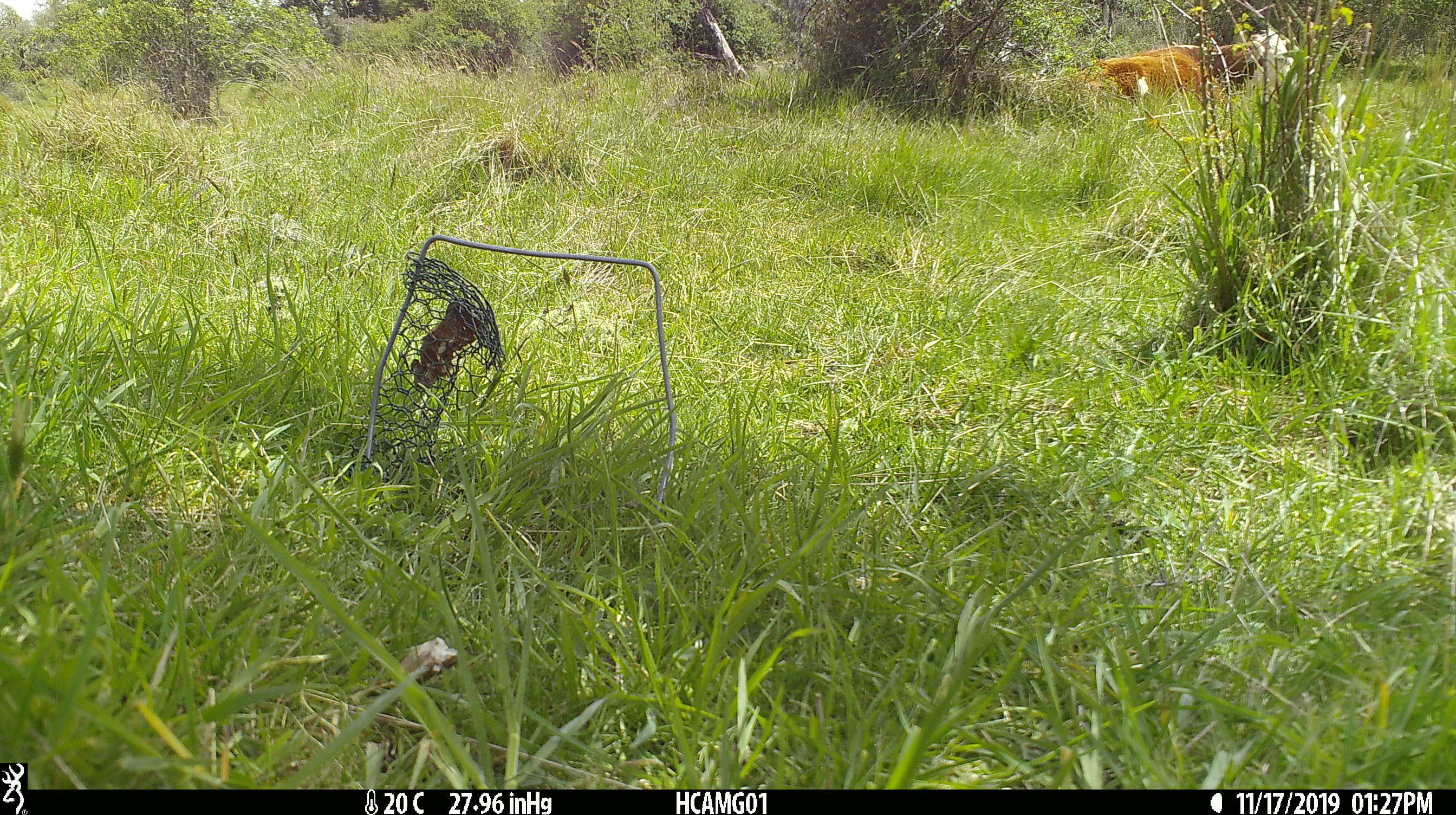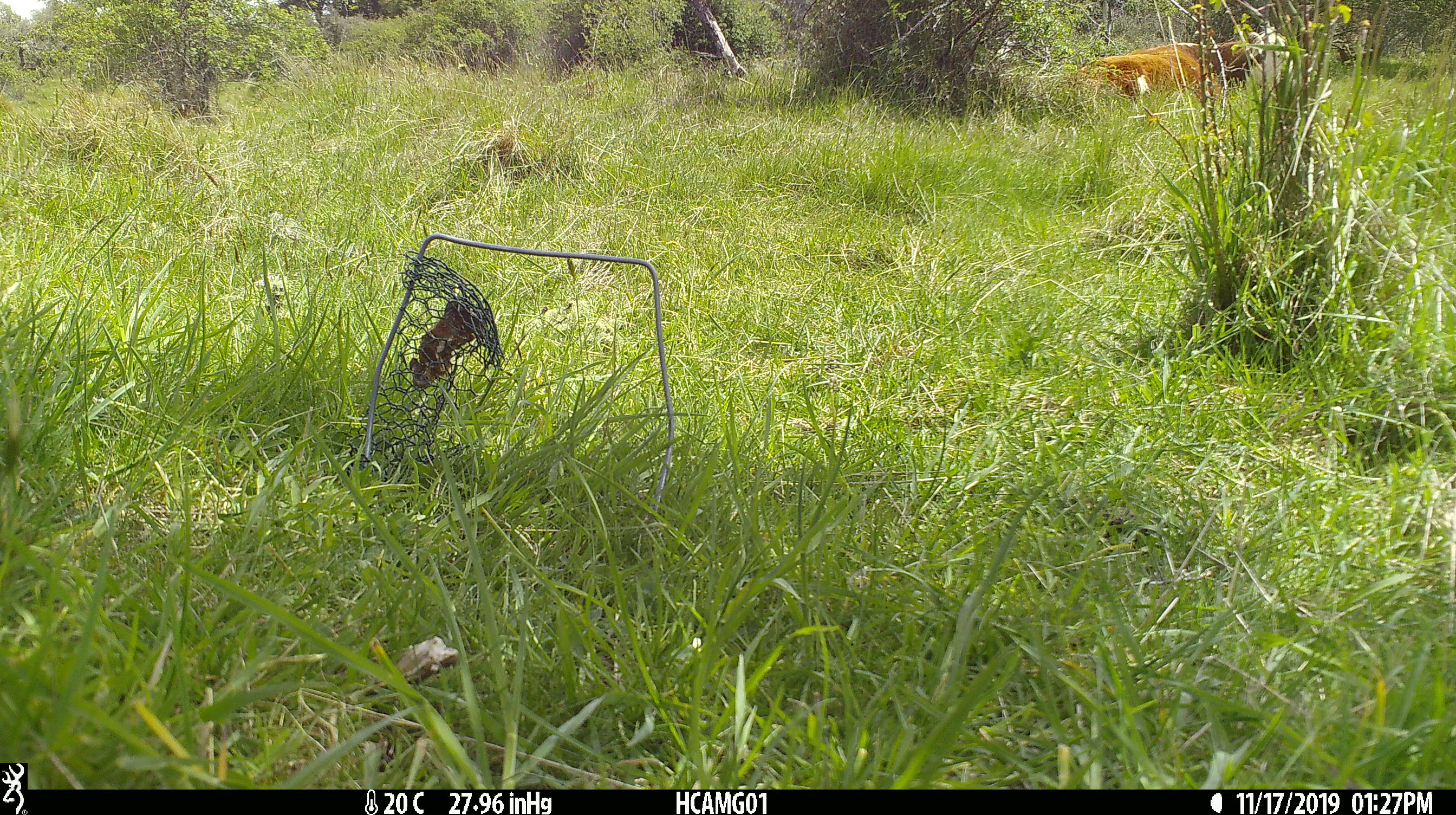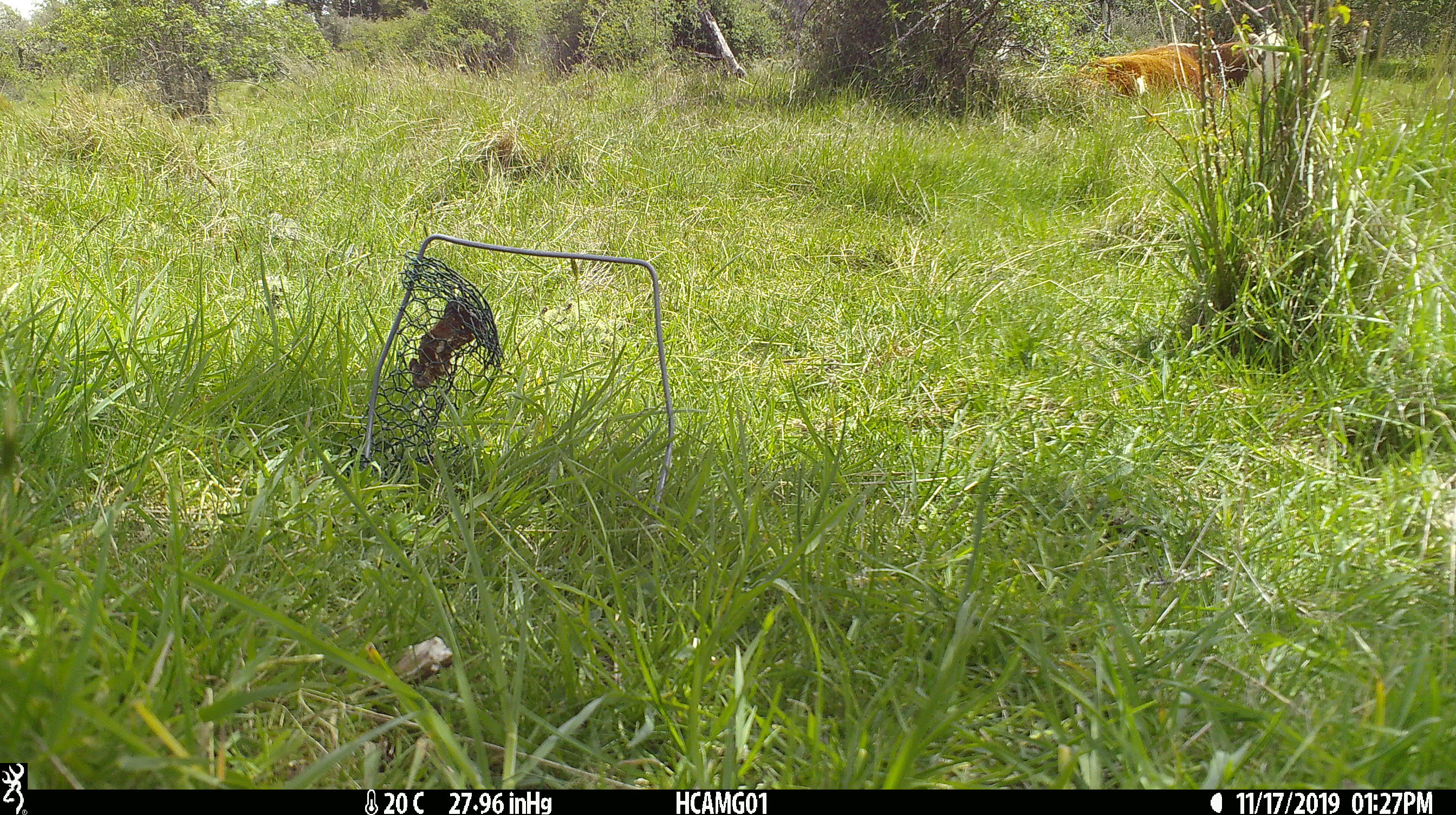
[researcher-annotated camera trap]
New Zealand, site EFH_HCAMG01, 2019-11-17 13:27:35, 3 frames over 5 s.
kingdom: Animalia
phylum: Chordata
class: Mammalia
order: Artiodactyla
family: Bovidae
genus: Bos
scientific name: Bos taurus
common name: domestic cow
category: cow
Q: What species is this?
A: Cow (domestic cow) (Bos taurus).